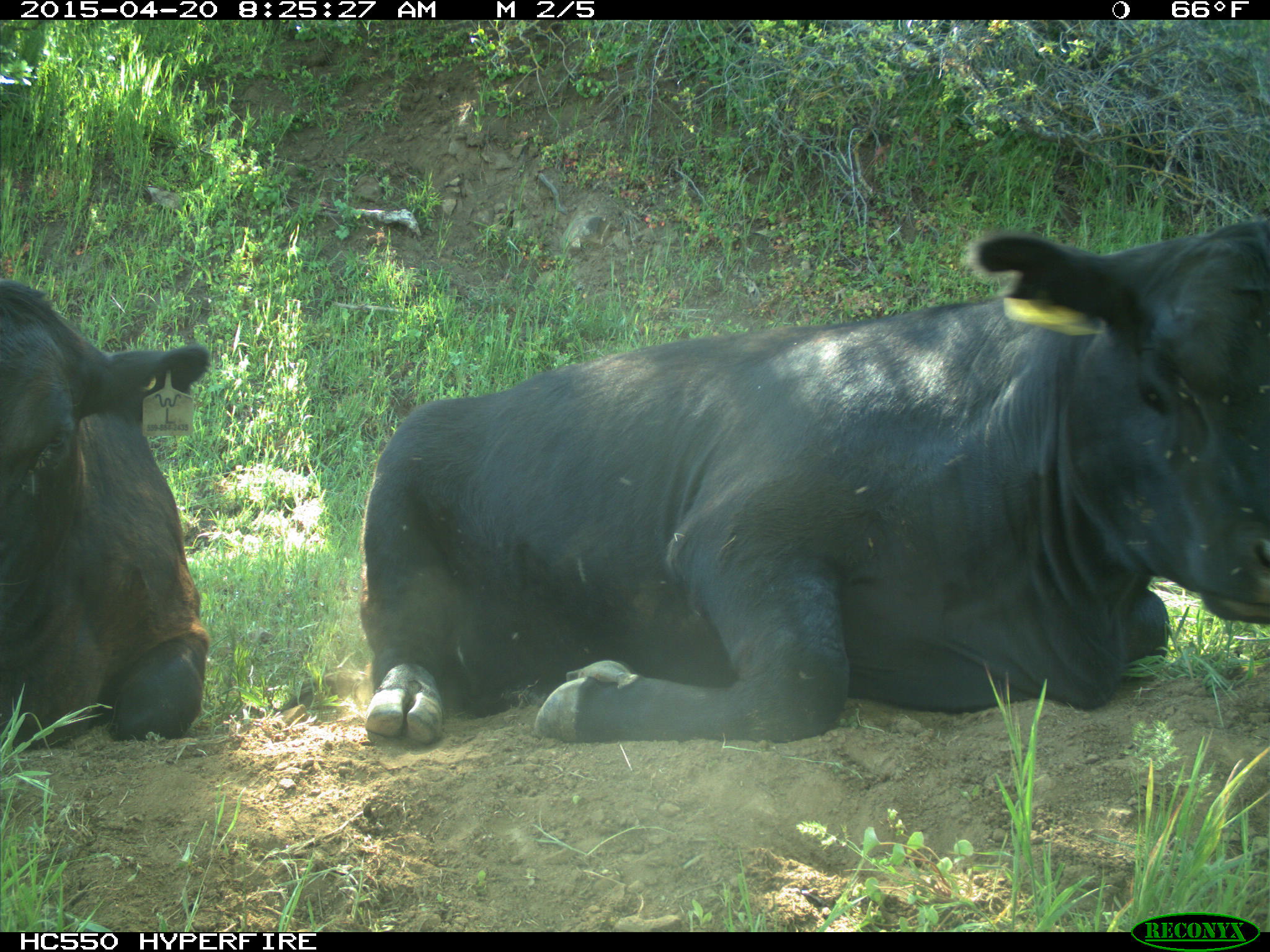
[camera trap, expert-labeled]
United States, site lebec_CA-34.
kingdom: Animalia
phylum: Chordata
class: Mammalia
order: Artiodactyla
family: Bovidae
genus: Bos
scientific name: Bos taurus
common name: domestic cow